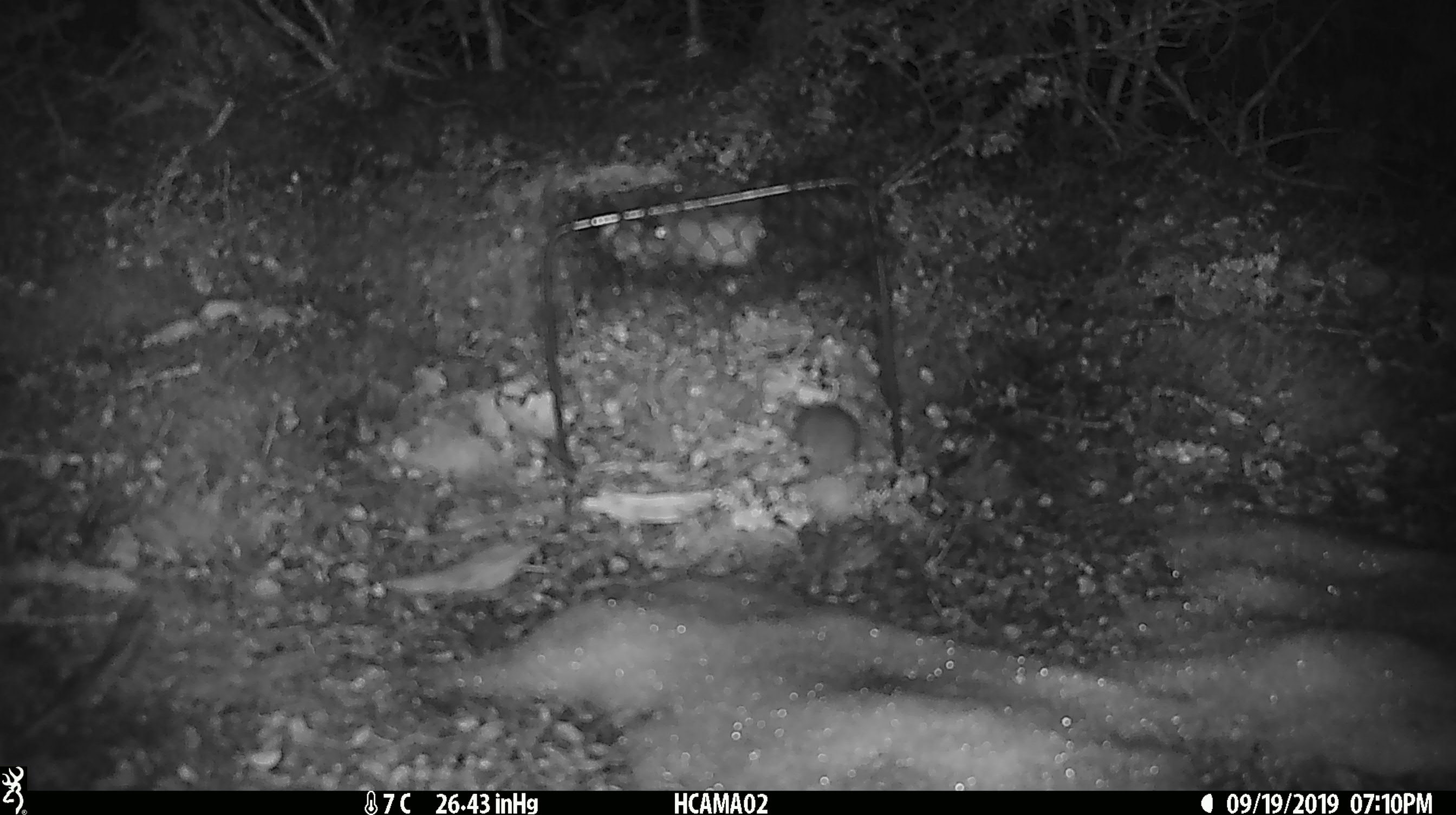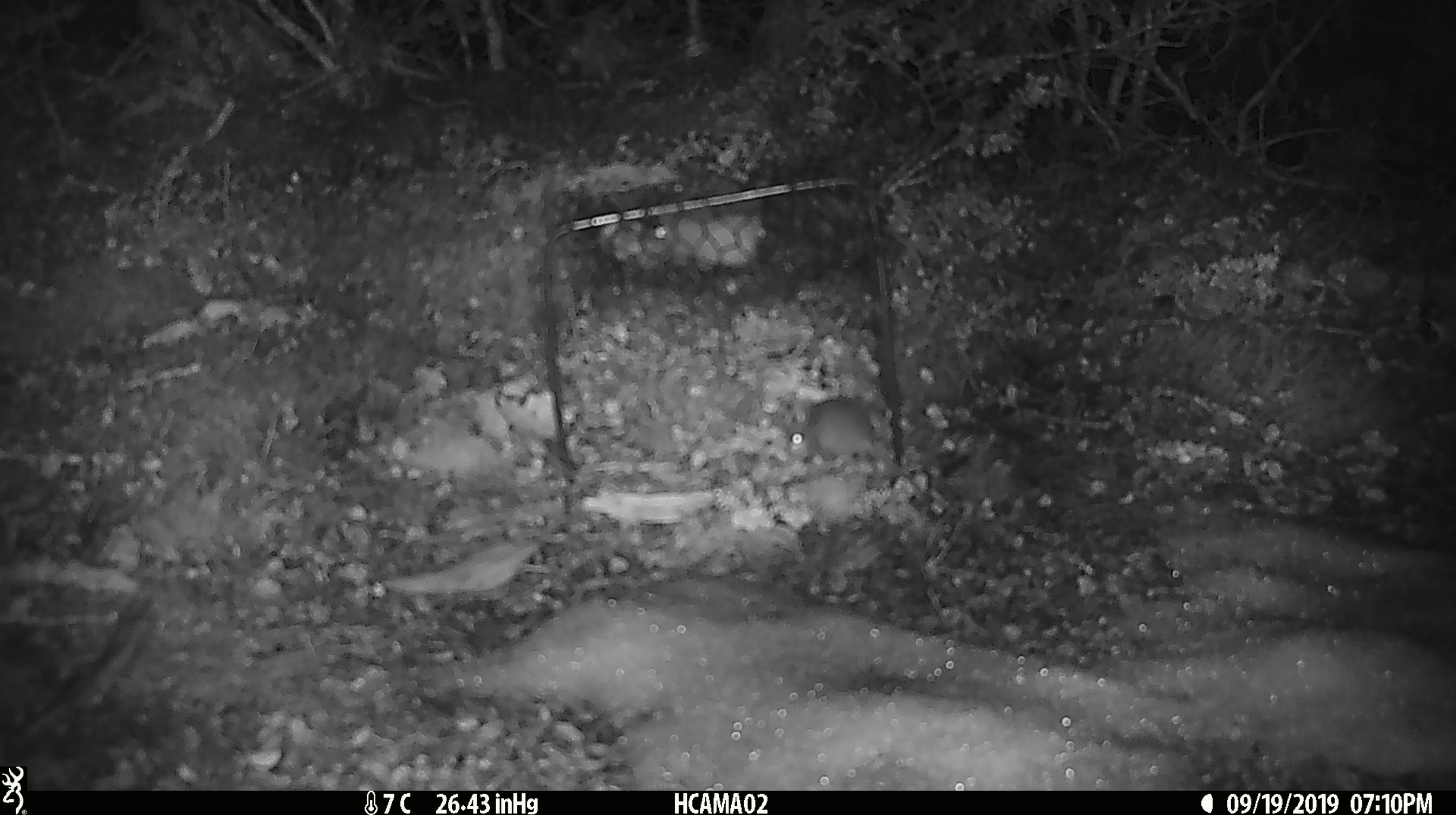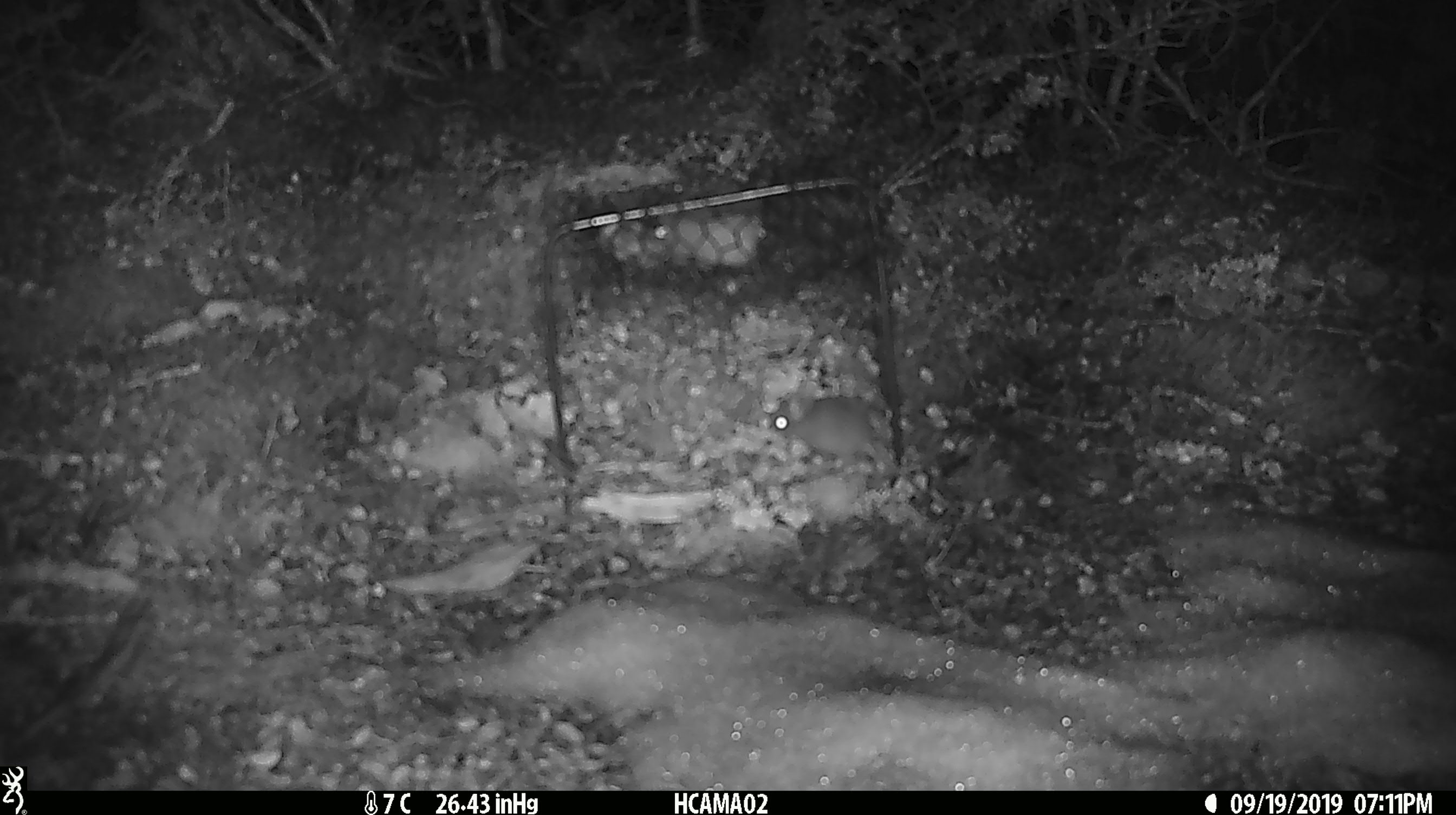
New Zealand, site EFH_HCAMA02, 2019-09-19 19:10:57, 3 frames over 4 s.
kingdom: Animalia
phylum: Chordata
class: Mammalia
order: Rodentia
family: Muridae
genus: Mus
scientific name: Mus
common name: mouse